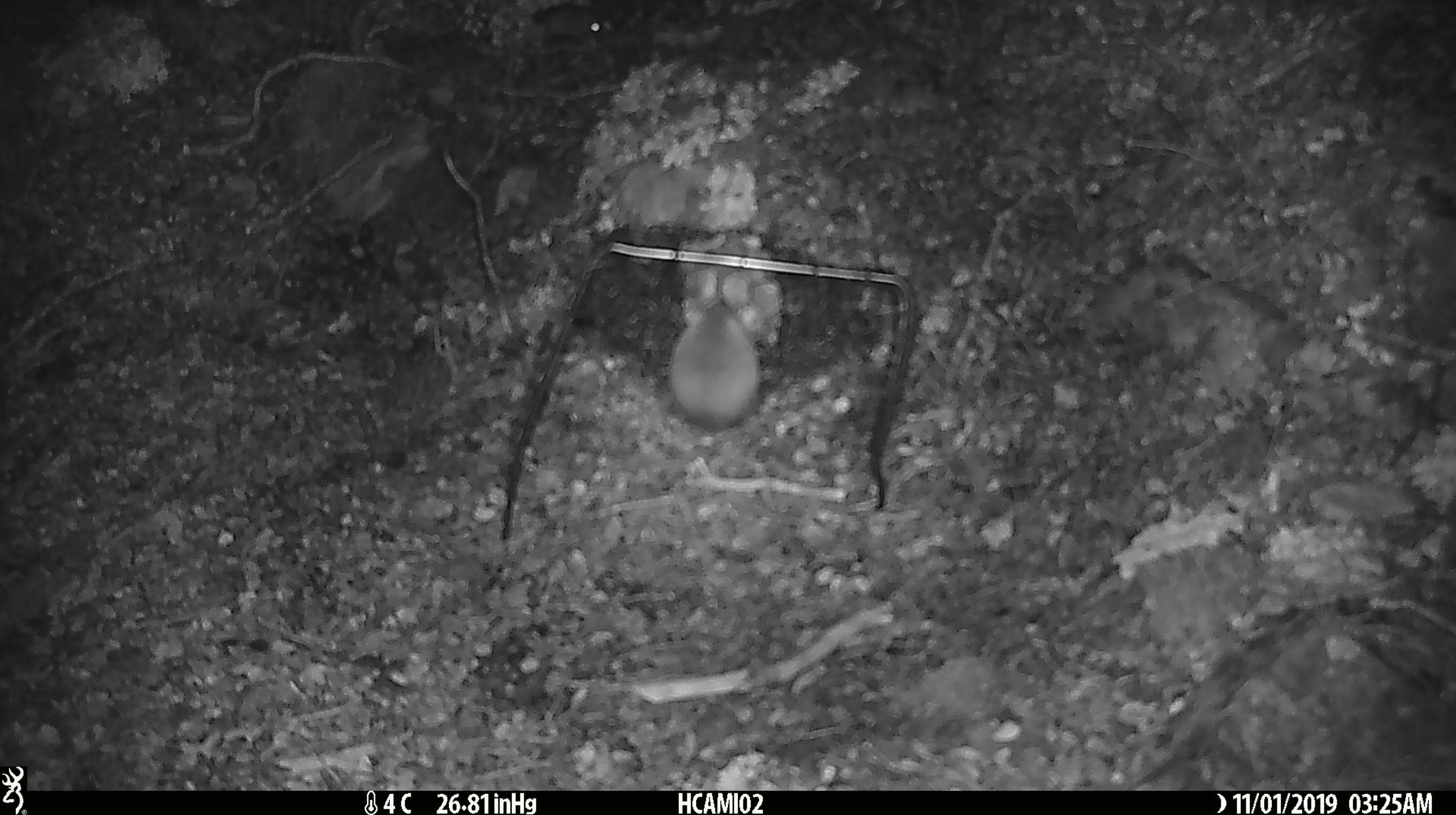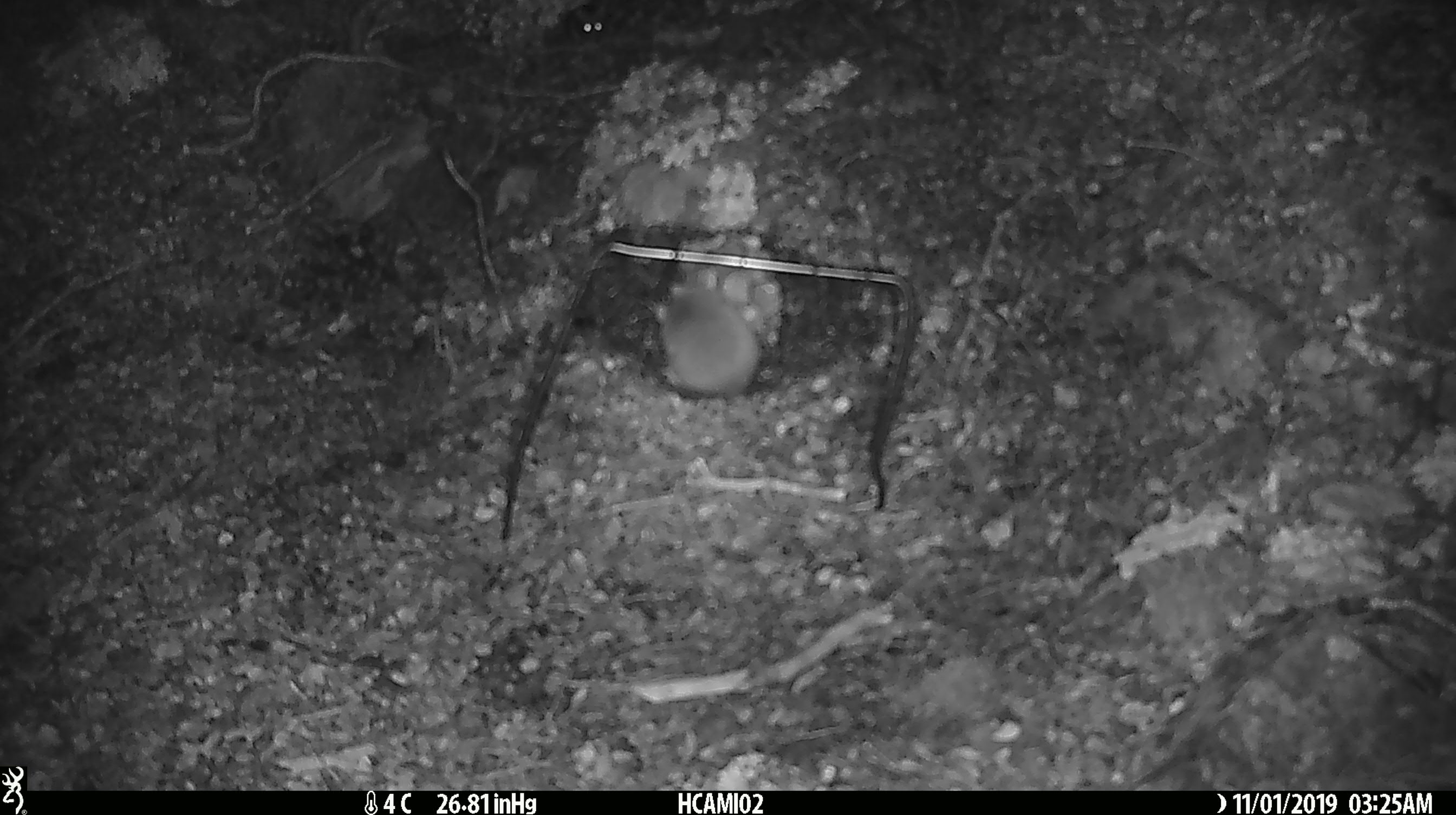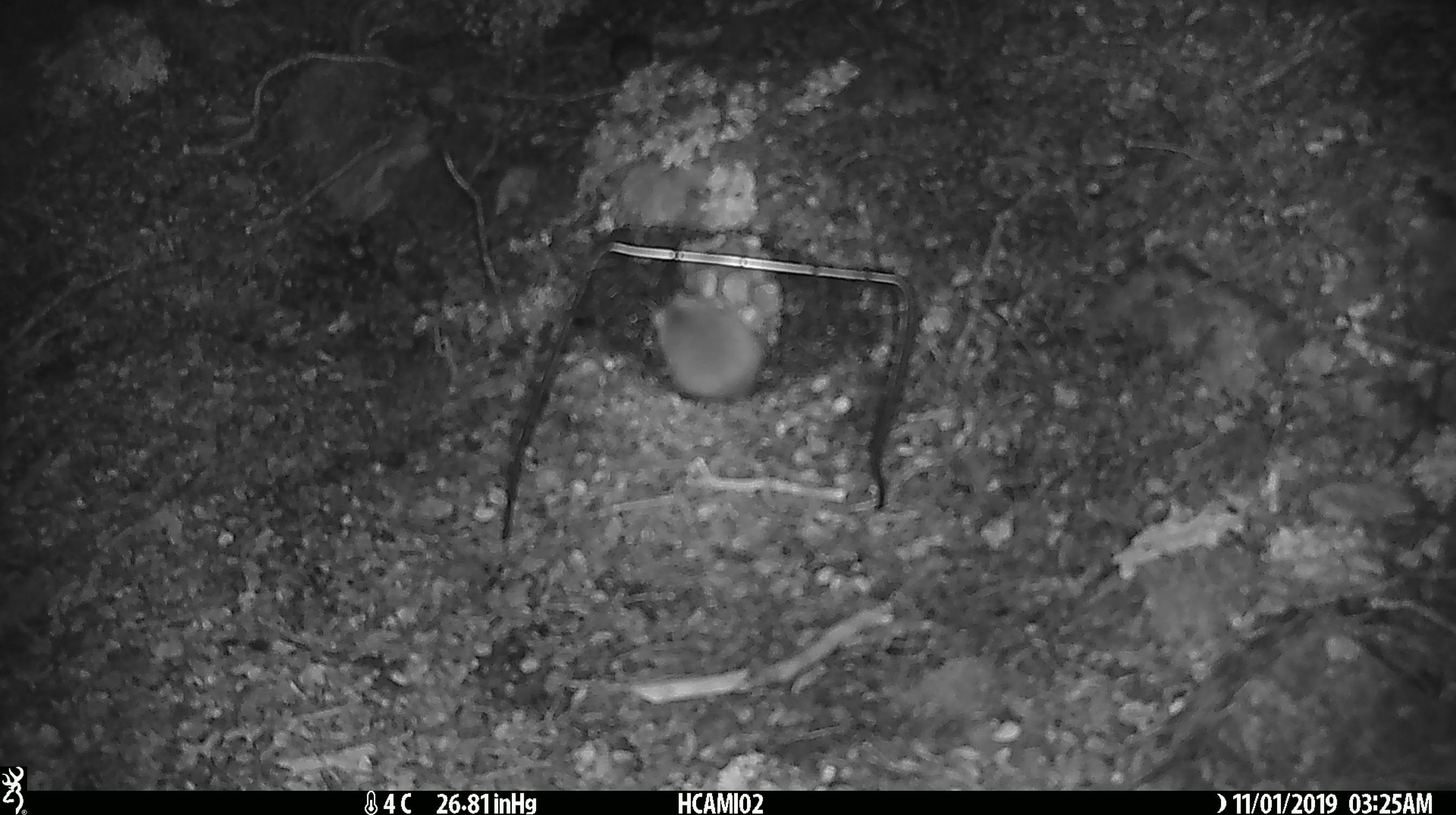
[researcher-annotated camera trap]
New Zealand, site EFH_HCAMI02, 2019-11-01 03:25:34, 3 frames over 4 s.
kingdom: Animalia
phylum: Chordata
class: Mammalia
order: Rodentia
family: Muridae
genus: Mus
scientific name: Mus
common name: mouse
Mouse (Mus).